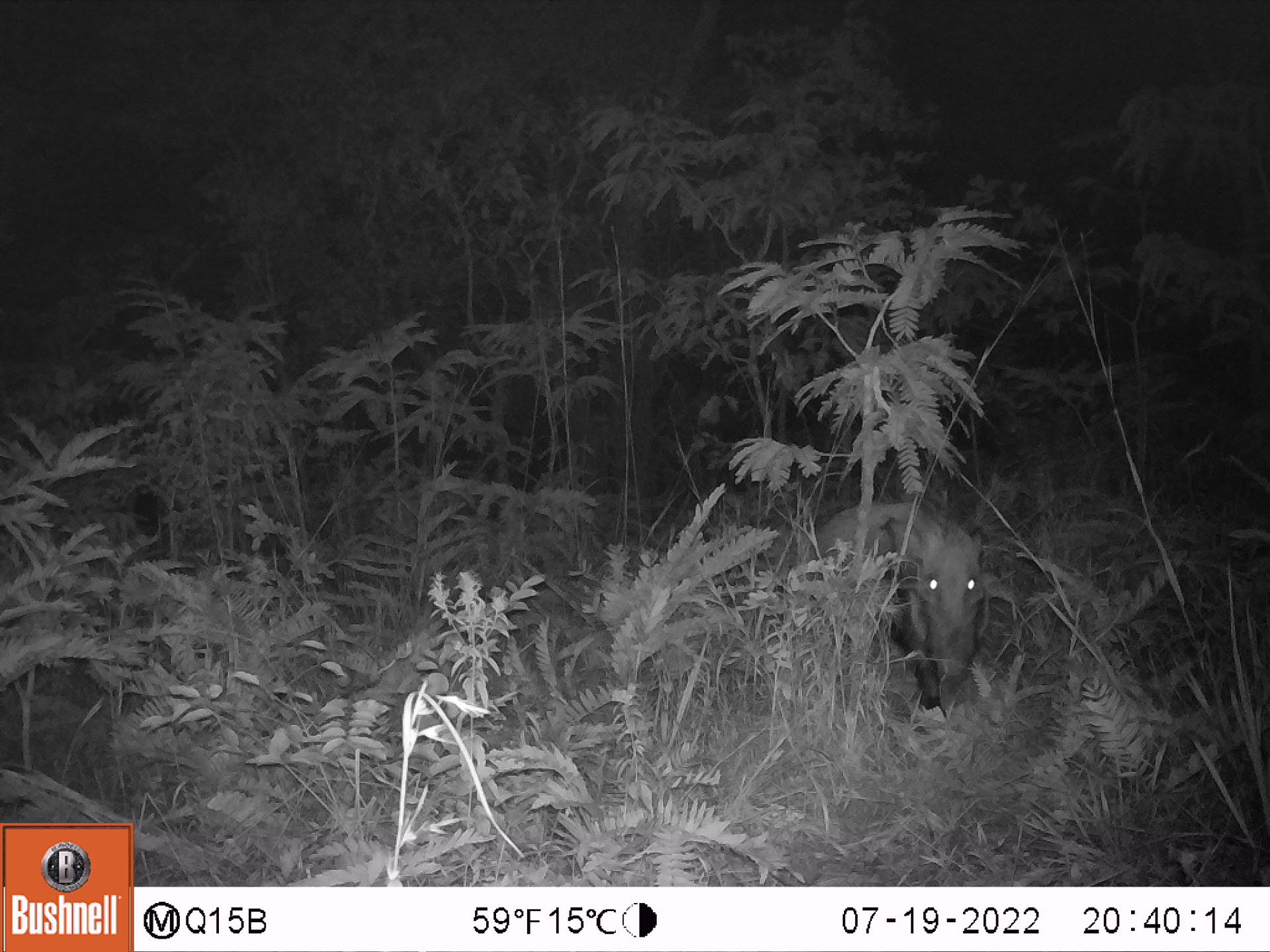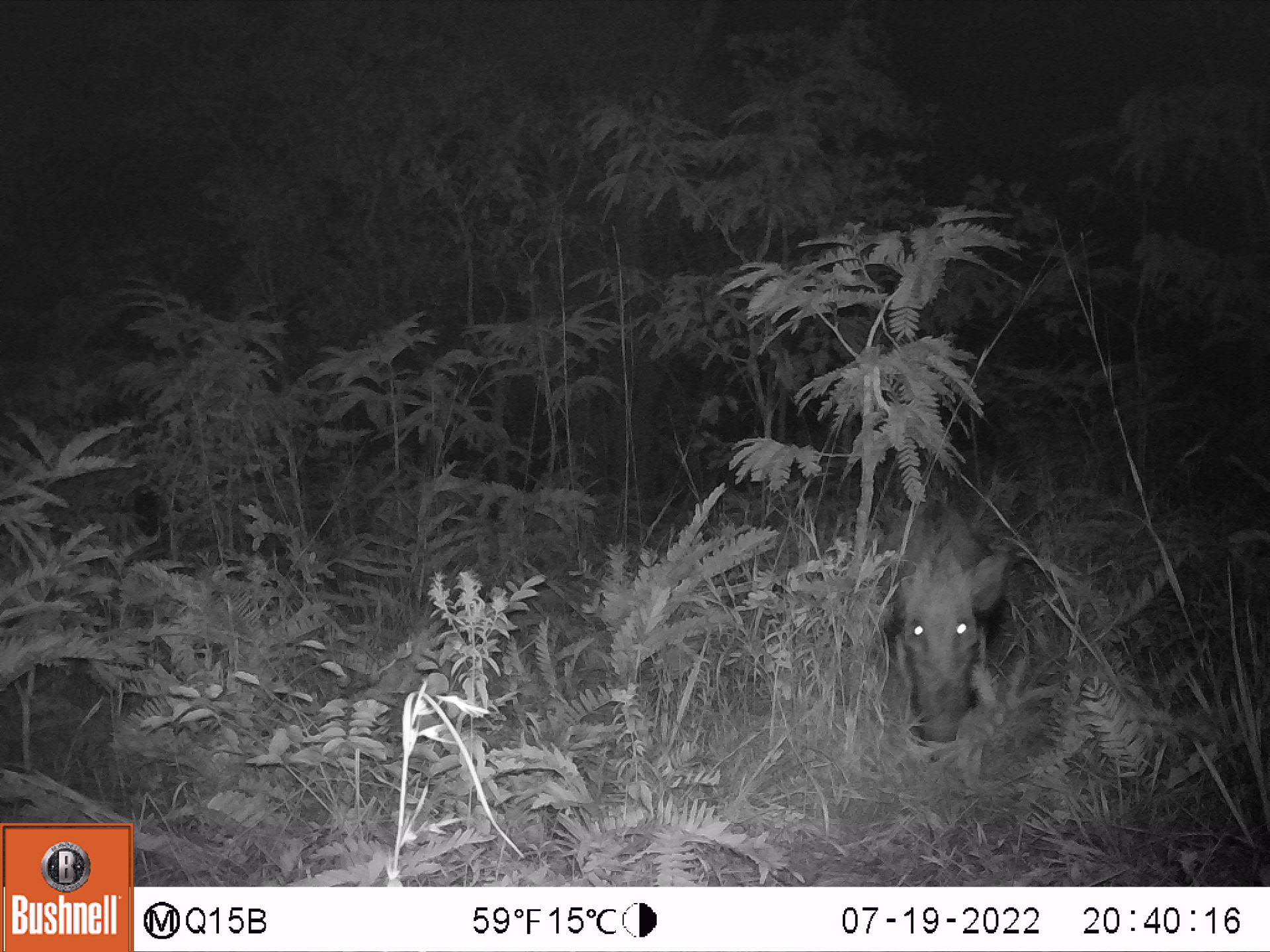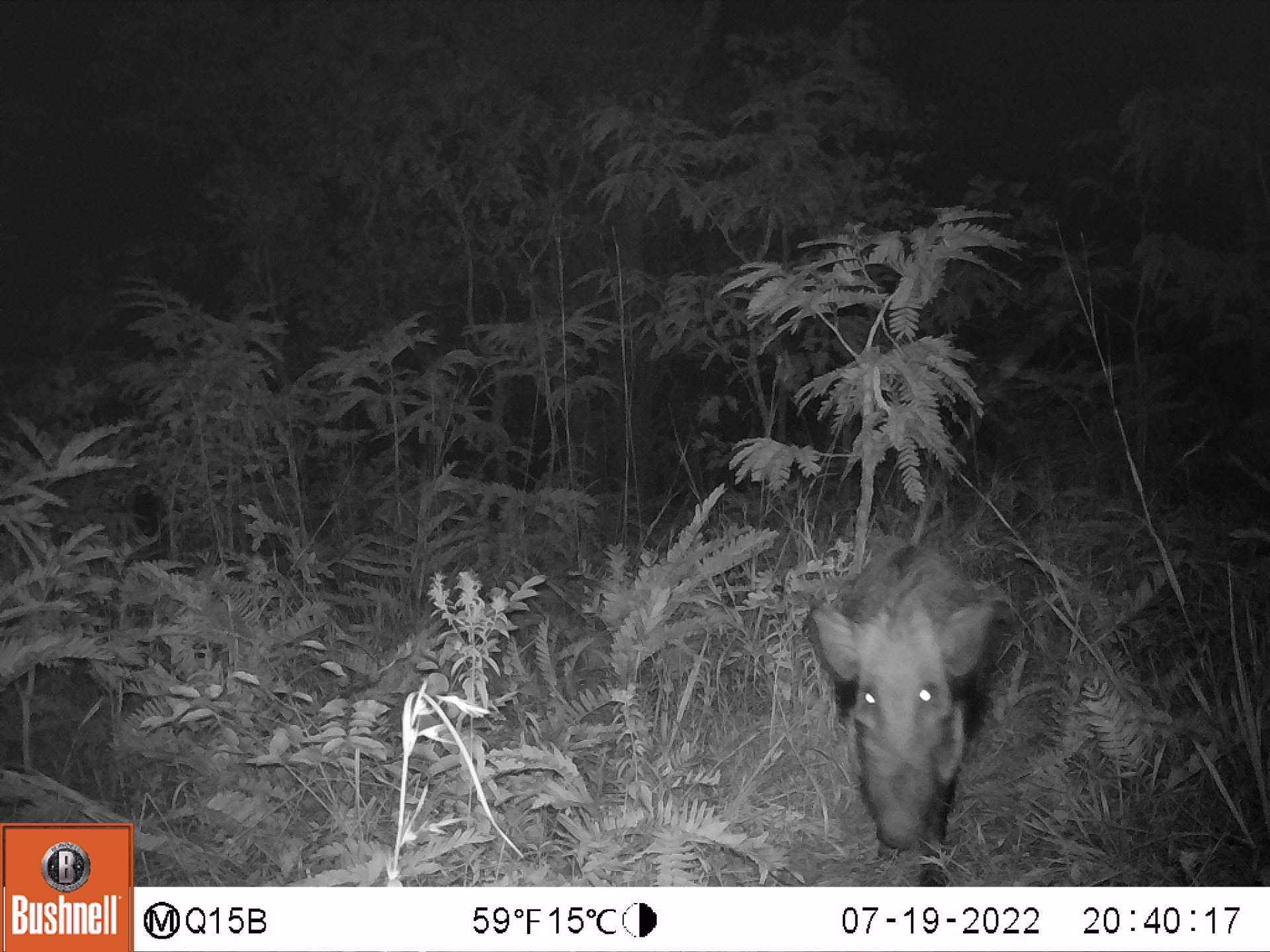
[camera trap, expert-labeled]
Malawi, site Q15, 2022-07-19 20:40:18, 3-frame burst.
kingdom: Animalia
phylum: Chordata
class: Mammalia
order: Artiodactyla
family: Suidae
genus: Potamochoerus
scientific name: Potamochoerus larvatus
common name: bushpig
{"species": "bushpig (Potamochoerus larvatus)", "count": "1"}